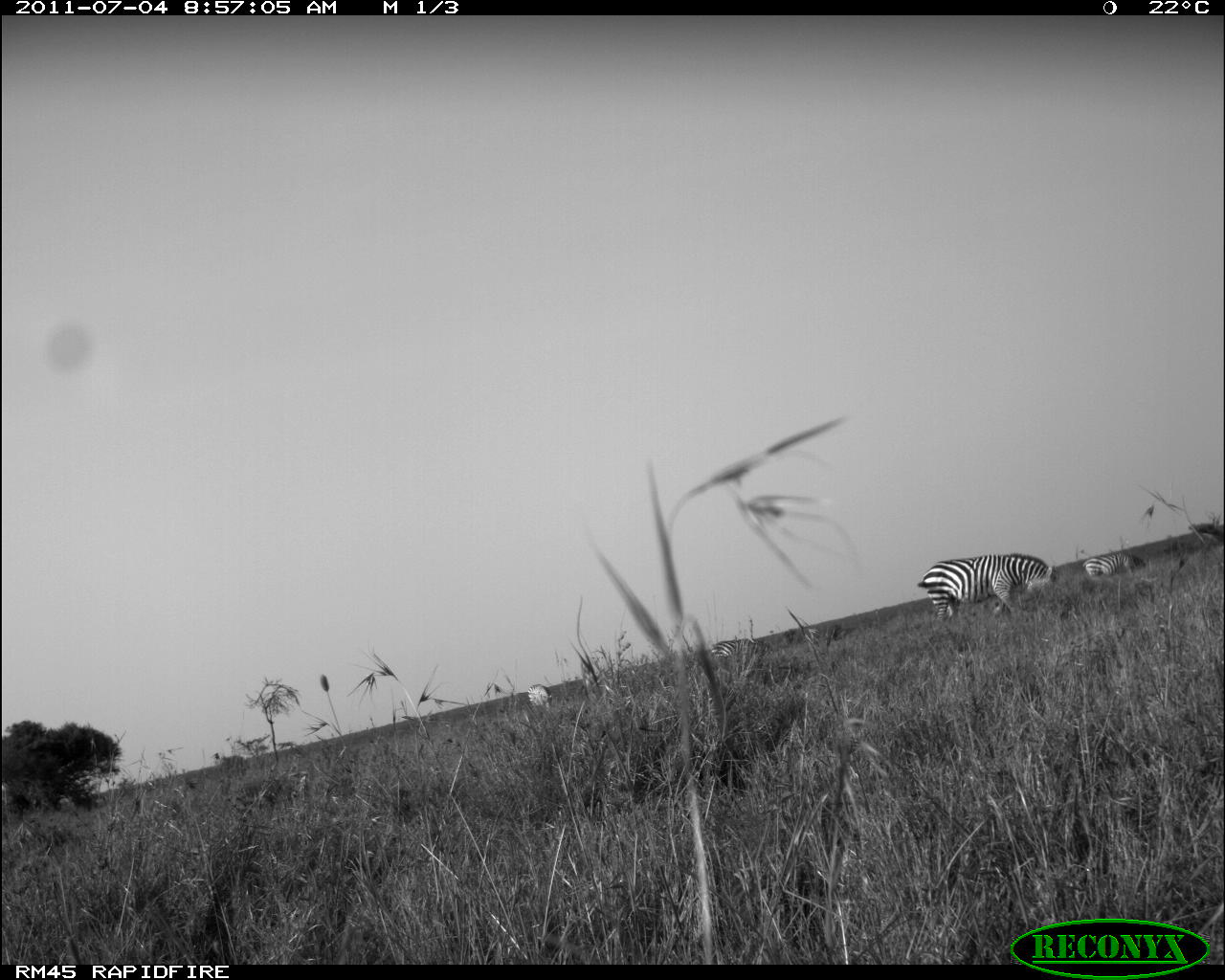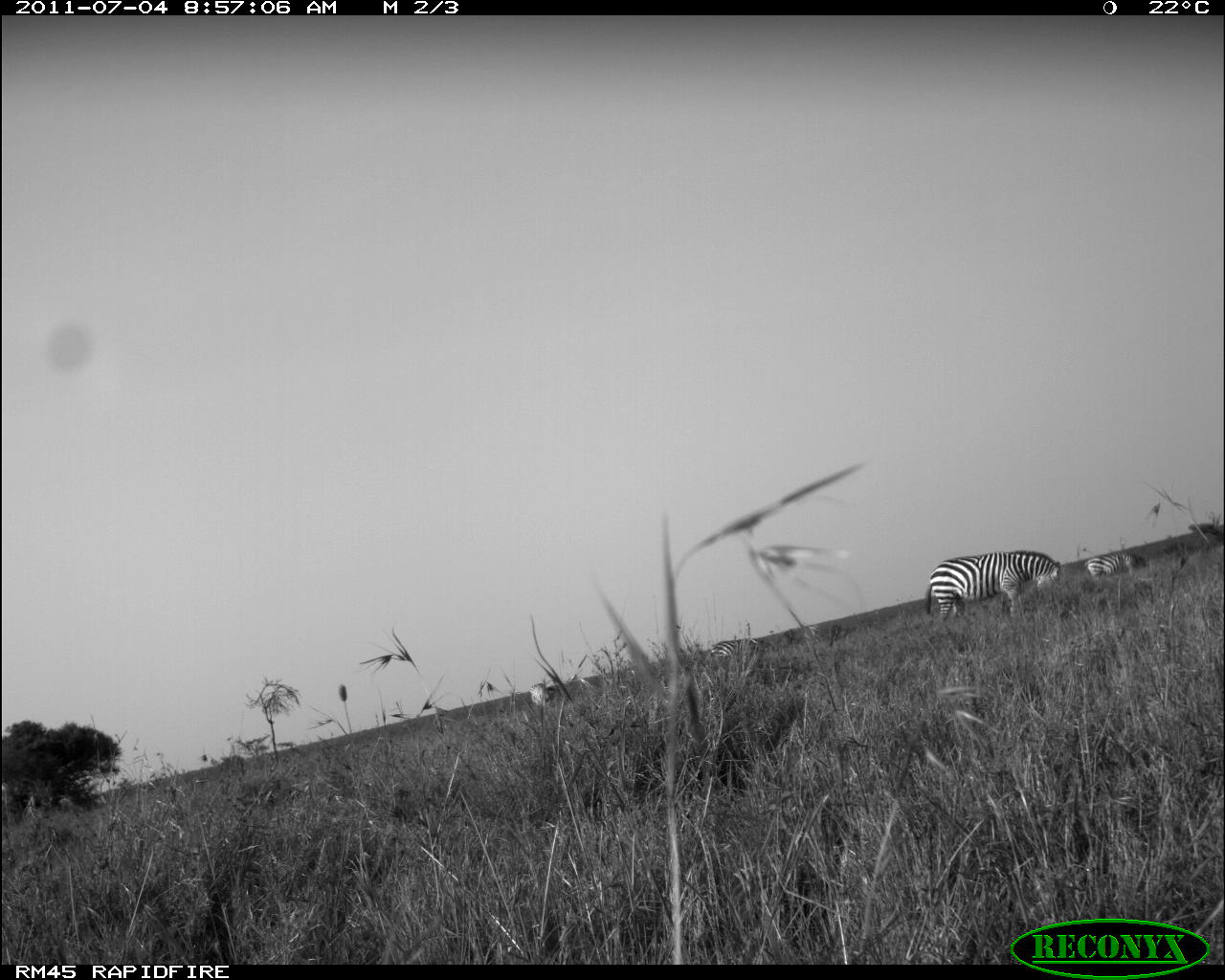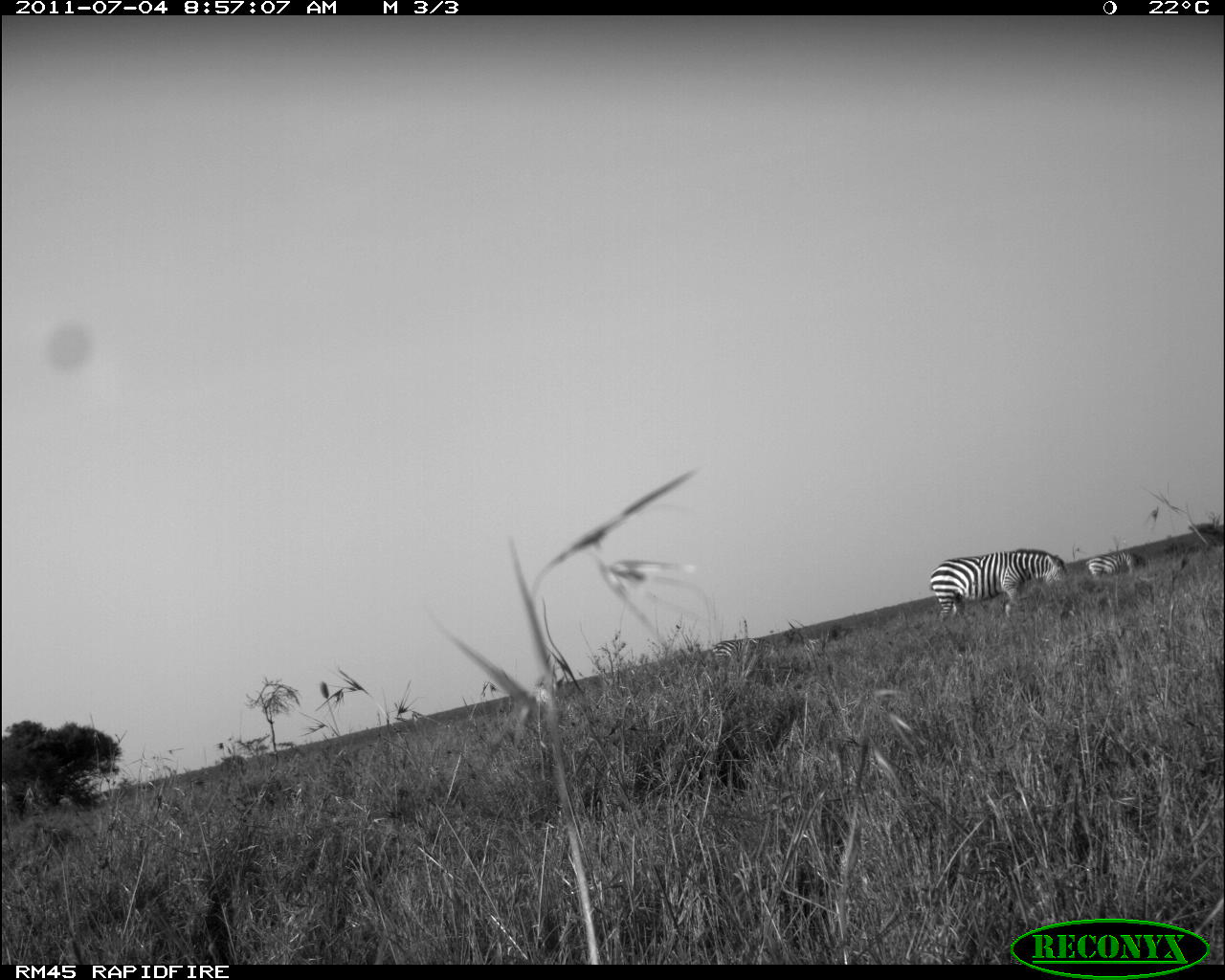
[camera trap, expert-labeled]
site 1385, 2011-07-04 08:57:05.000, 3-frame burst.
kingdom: Animalia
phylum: Chordata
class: Mammalia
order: Perissodactyla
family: Equidae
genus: Equus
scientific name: Equus quagga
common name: plains zebra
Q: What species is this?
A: Equus quagga (plains zebra).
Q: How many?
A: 4.